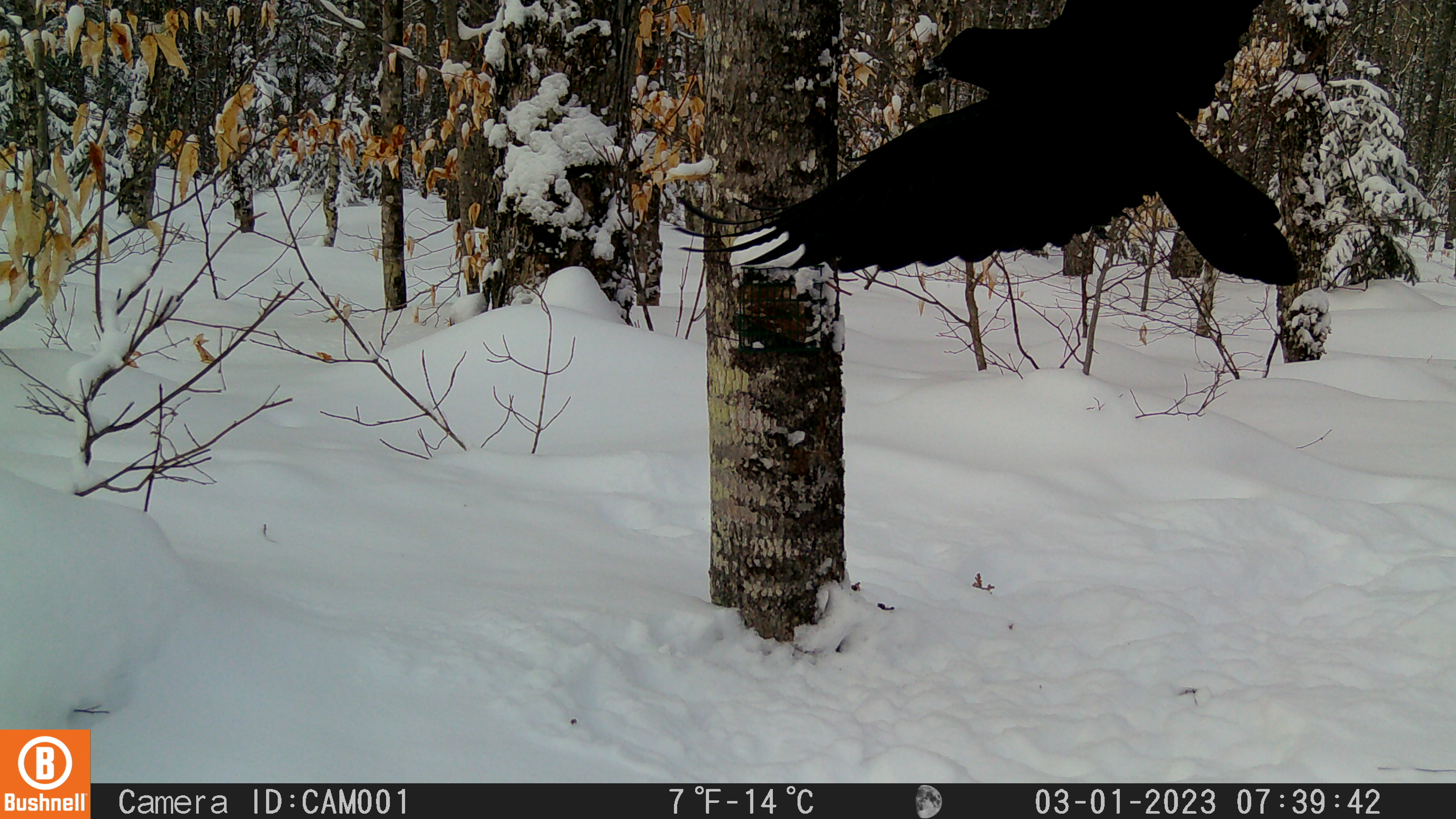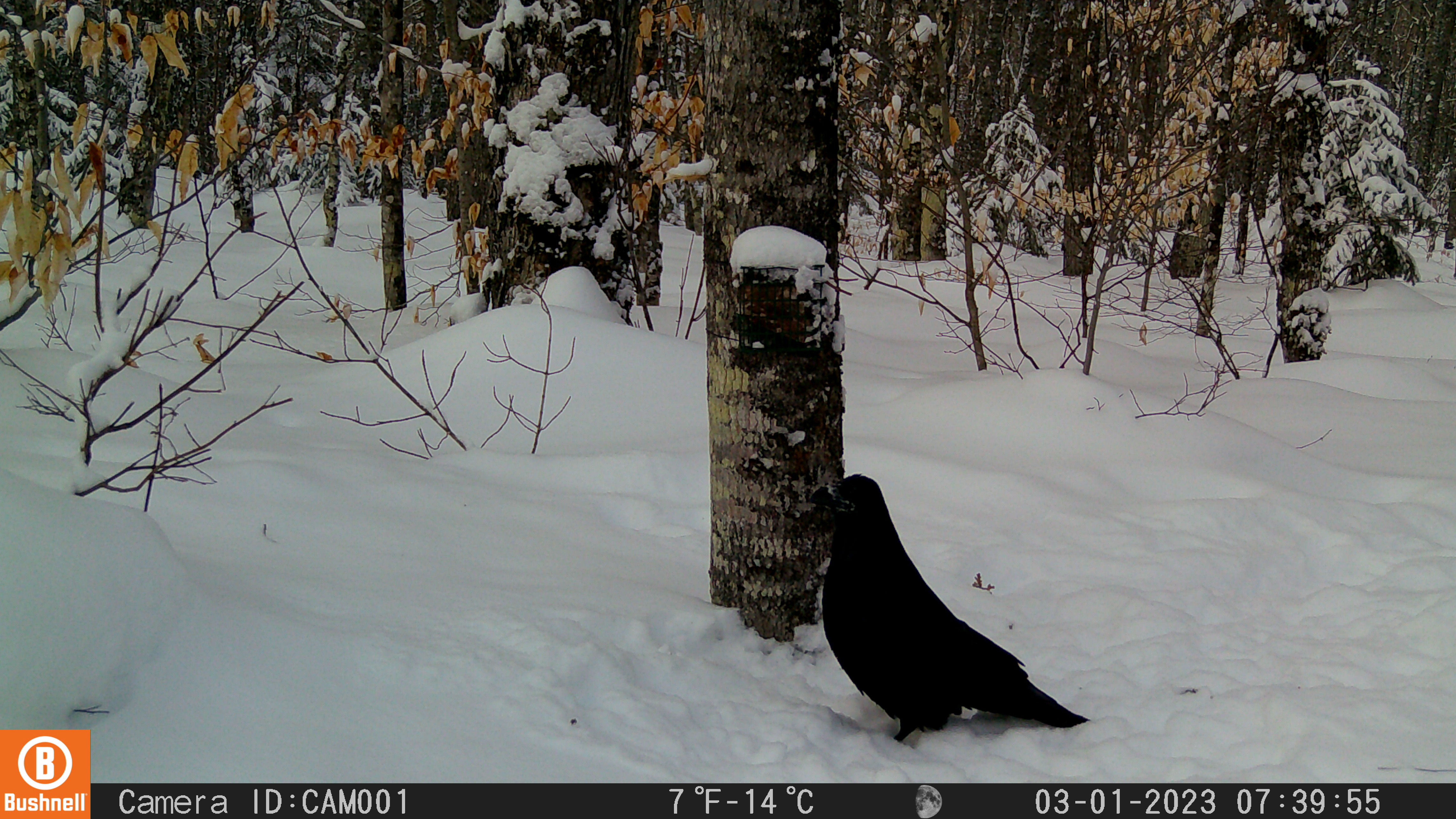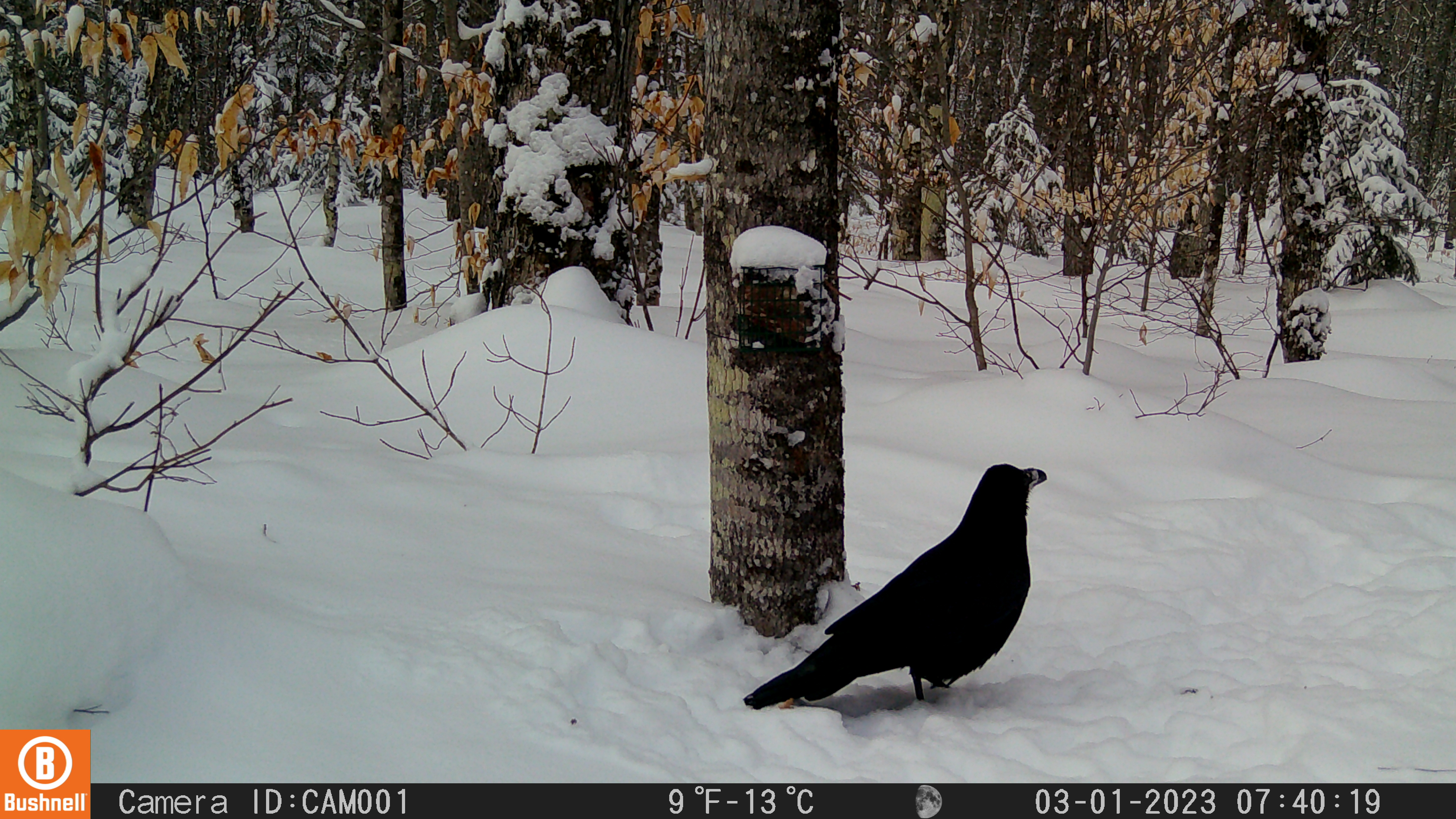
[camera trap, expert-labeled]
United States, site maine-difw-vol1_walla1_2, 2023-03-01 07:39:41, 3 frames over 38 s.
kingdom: Animalia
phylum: Chordata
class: Aves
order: Passeriformes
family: Corvidae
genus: Corvus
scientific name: Corvus corax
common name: common raven